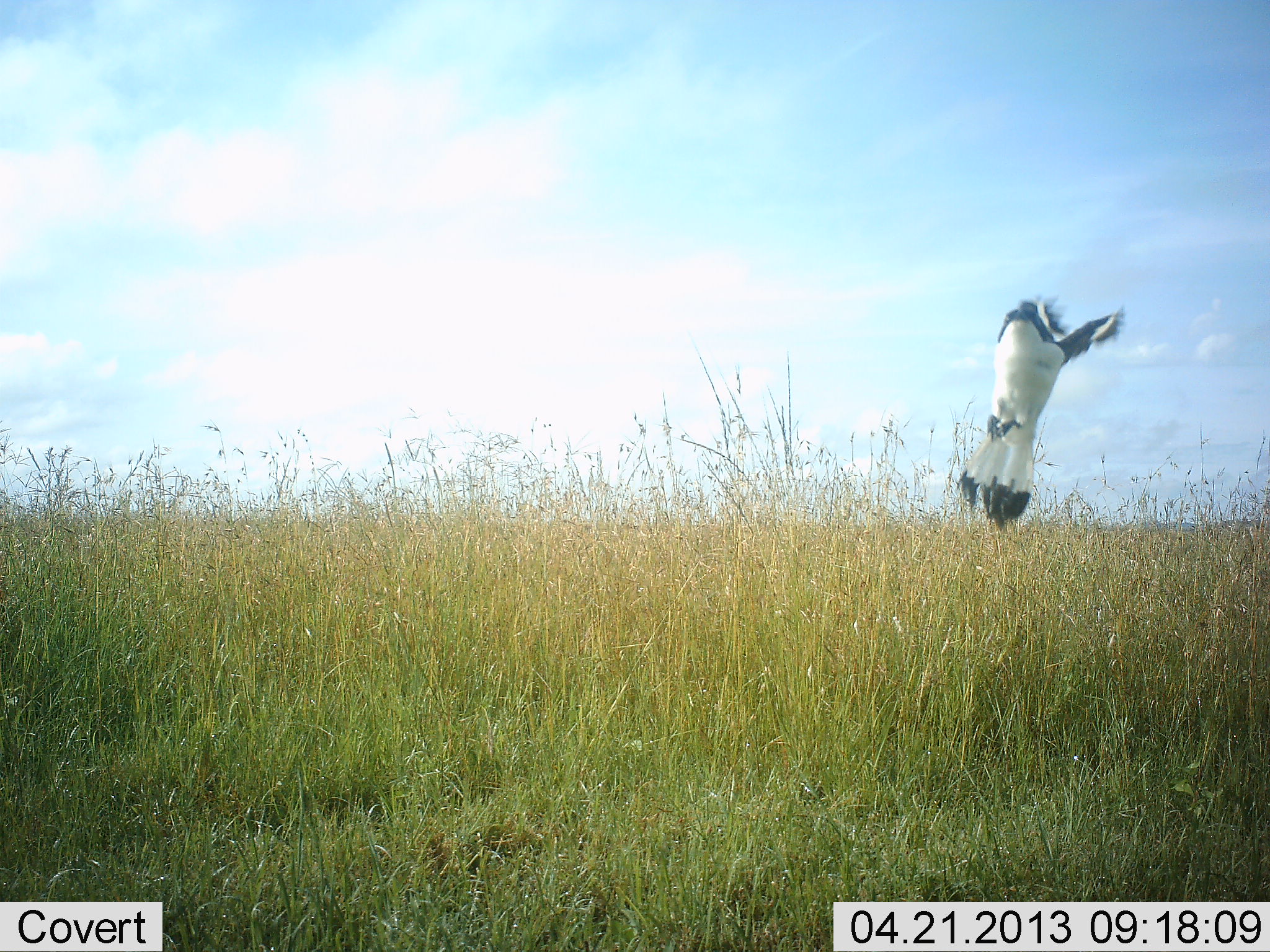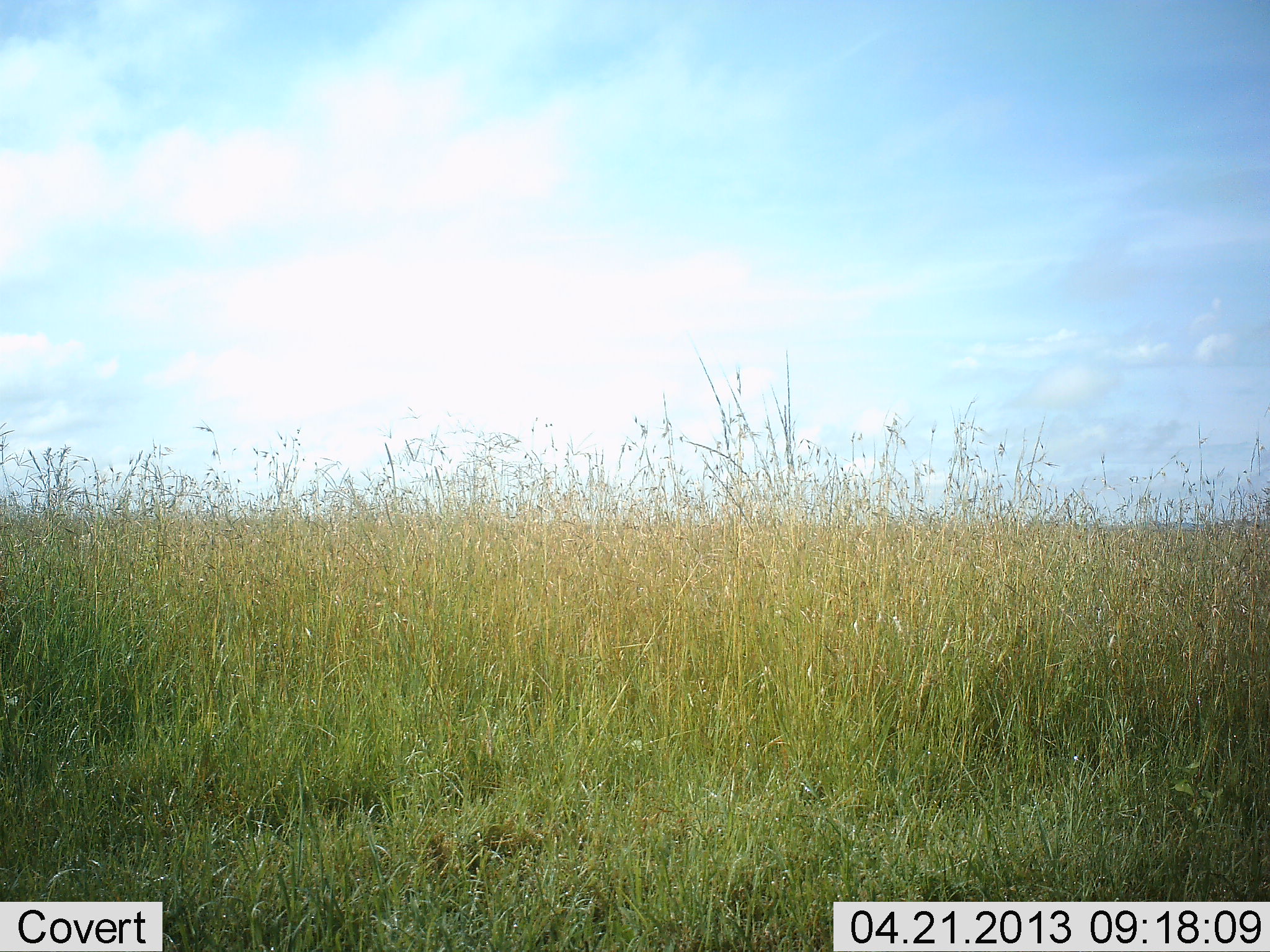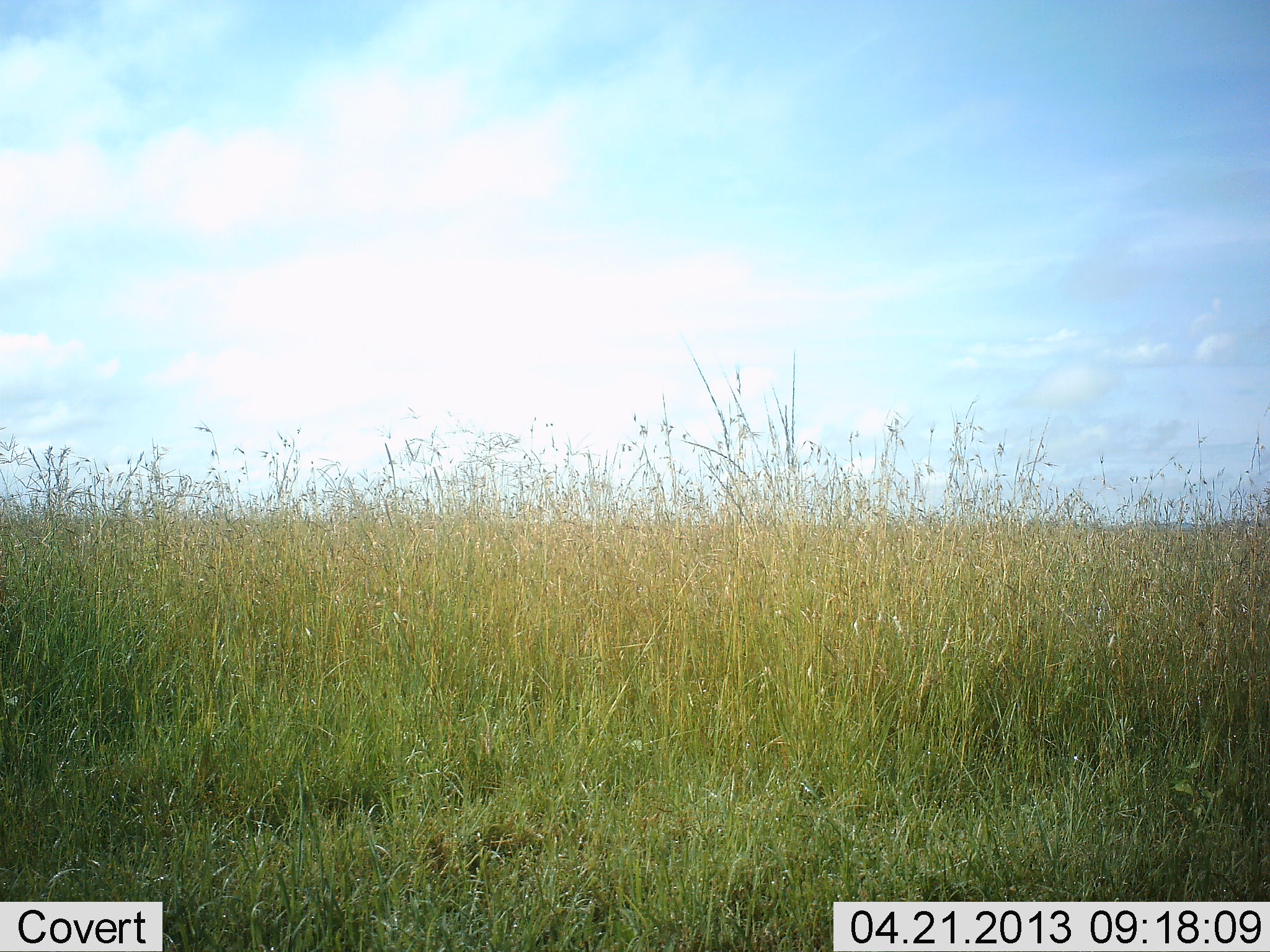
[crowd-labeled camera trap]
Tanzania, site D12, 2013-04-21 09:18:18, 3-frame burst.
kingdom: Animalia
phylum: Chordata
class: Aves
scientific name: Aves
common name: bird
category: otherbird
Otherbird (bird) (Aves), count 1. Behavior (volunteer vote fractions): standing 0%, resting 0%, moving 100%, interacting 0%. Young present (vote fraction): 0%. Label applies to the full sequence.